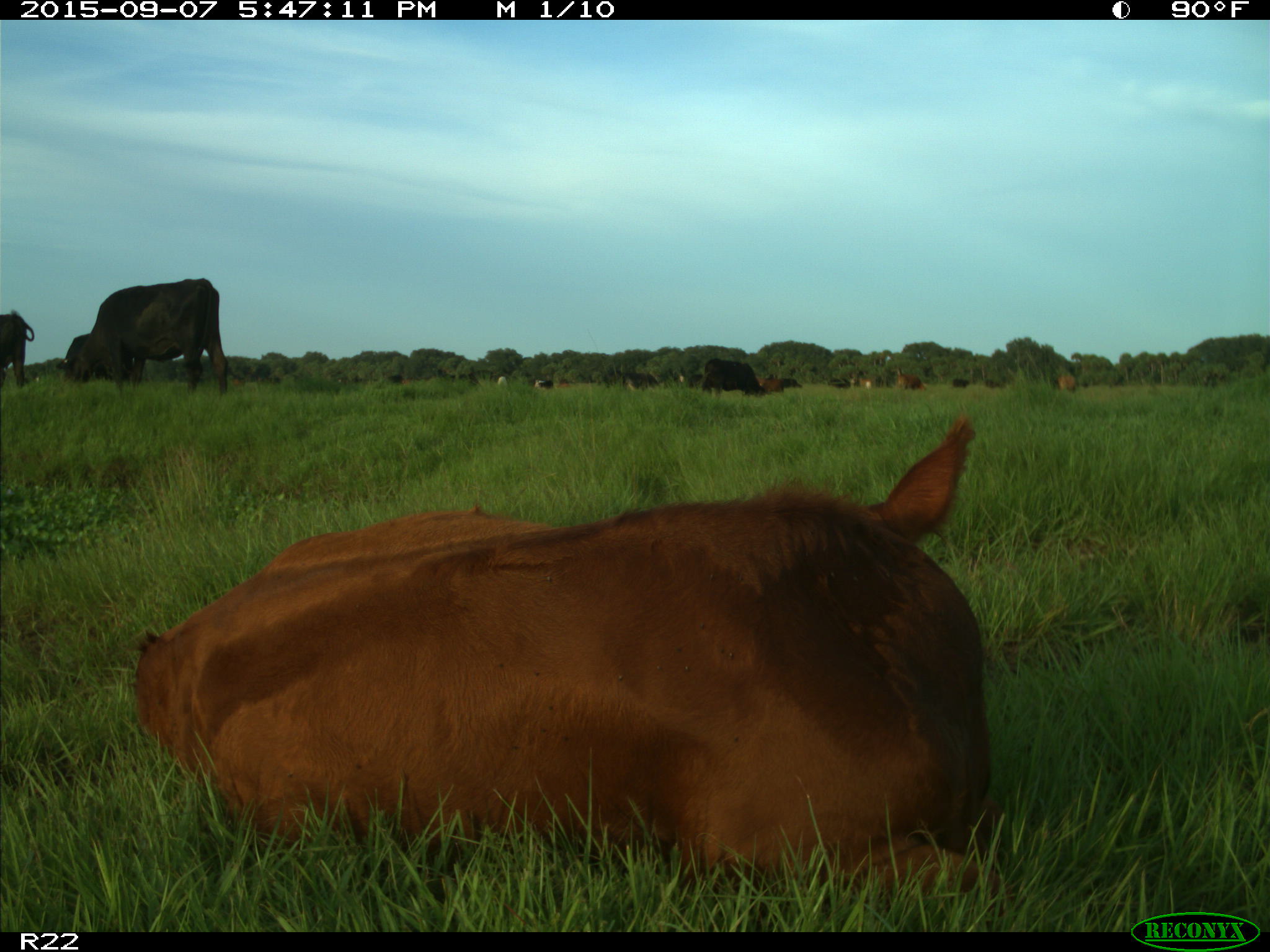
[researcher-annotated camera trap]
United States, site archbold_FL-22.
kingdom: Animalia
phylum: Chordata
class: Mammalia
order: Artiodactyla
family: Bovidae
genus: Bos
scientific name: Bos taurus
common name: domestic cow